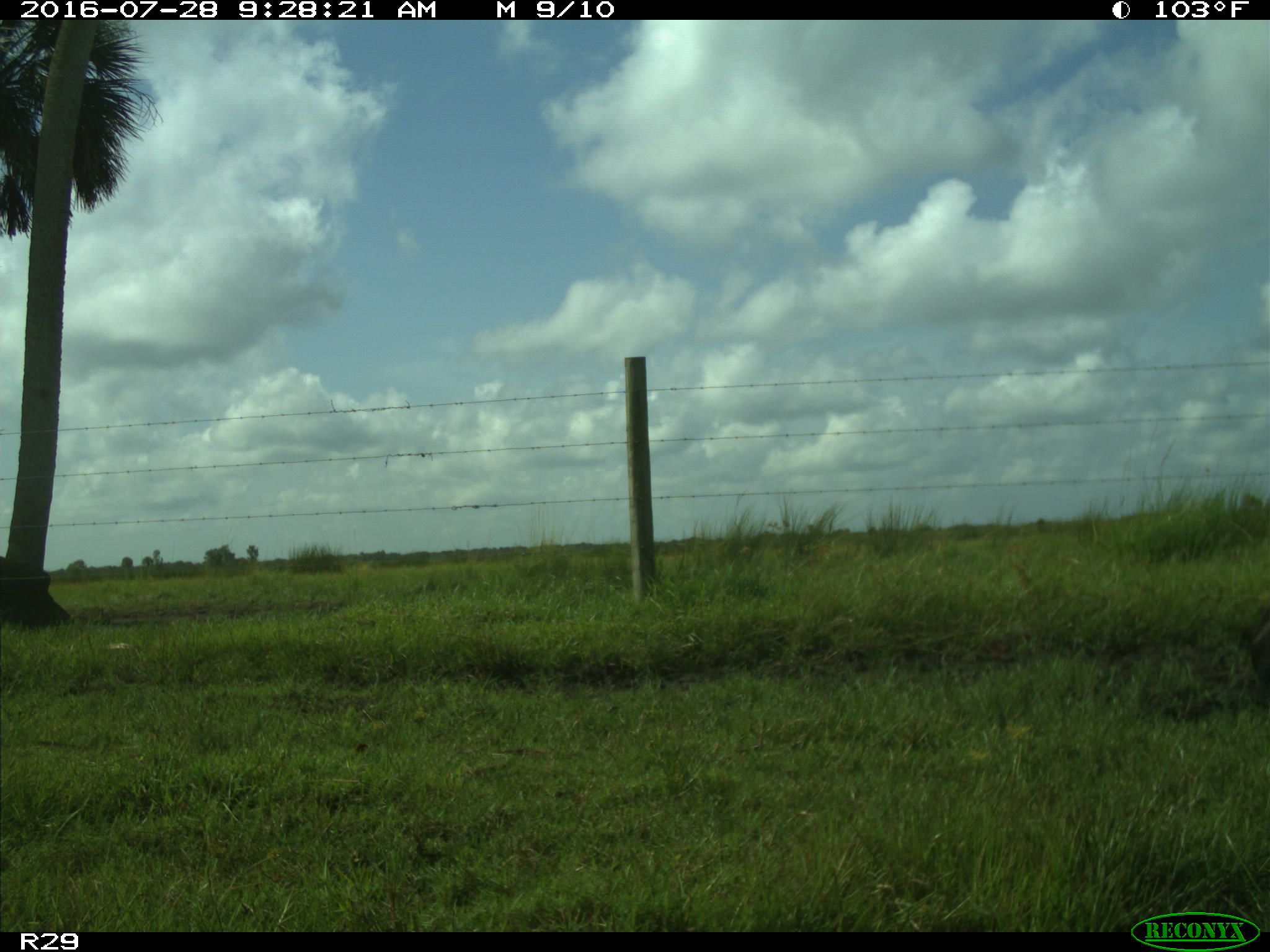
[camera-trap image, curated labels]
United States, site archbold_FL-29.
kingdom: Animalia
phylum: Chordata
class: Mammalia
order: Artiodactyla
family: Bovidae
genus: Bos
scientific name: Bos taurus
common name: domestic cow